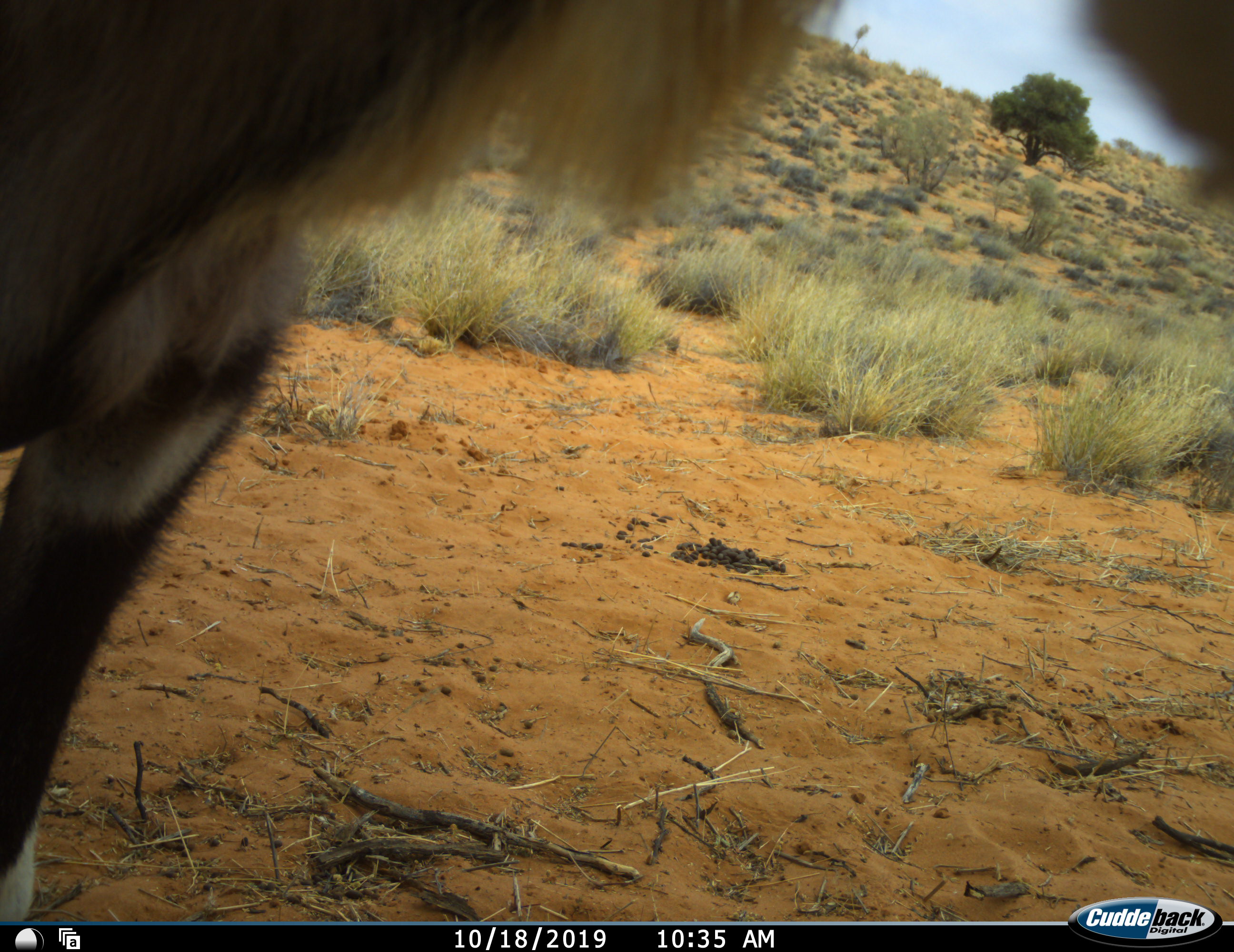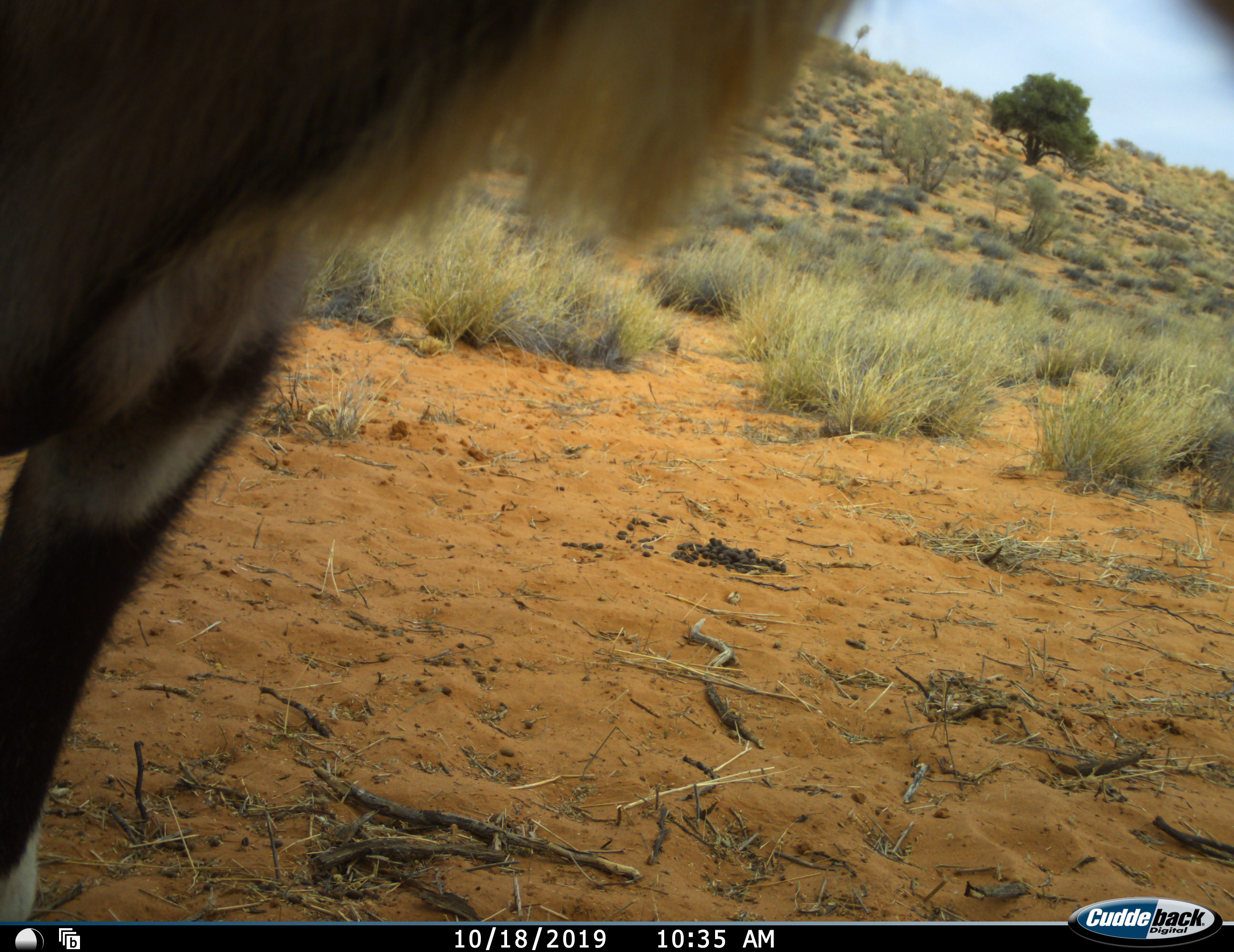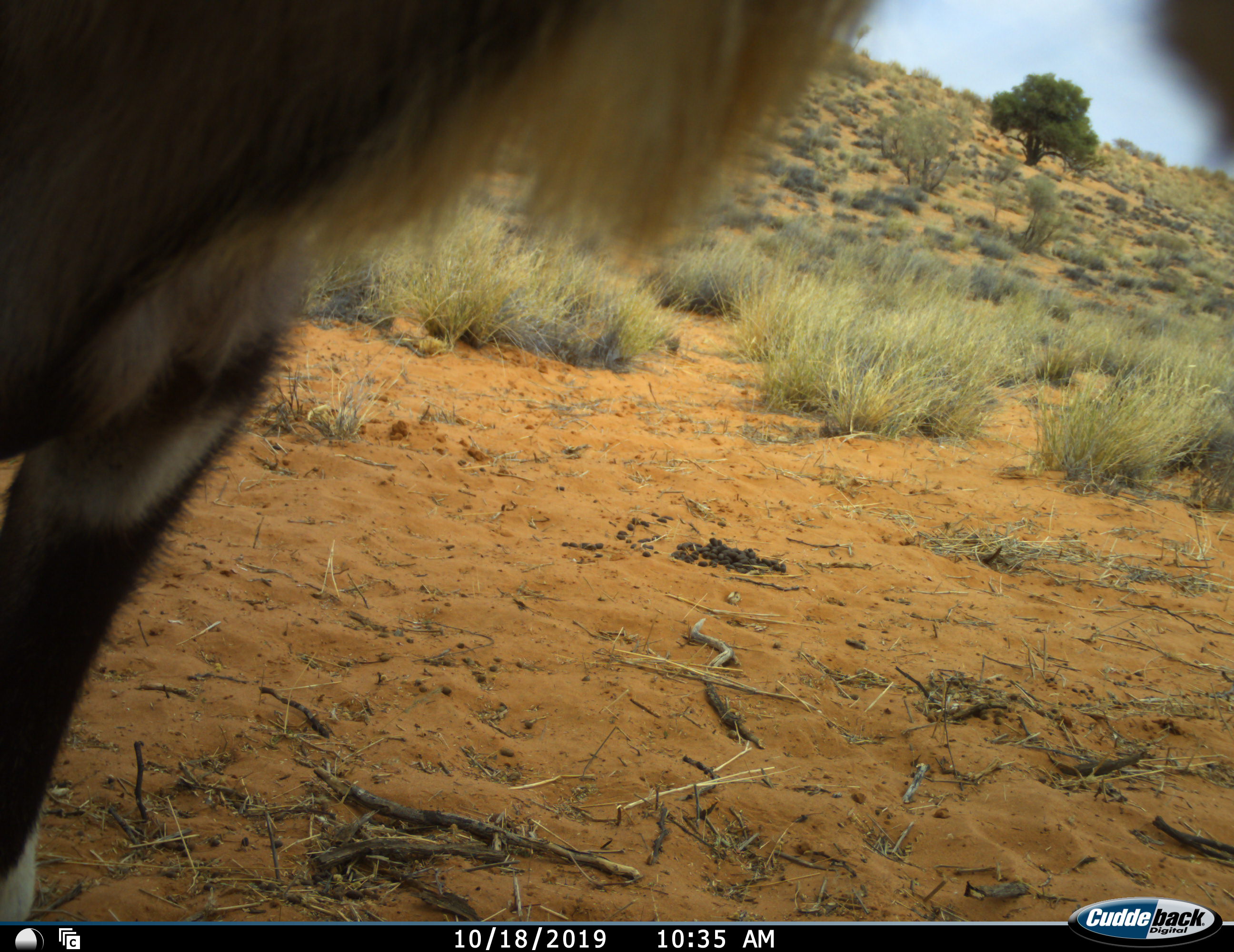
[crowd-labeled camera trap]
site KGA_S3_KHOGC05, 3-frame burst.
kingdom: Animalia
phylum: Chordata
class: Mammalia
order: Artiodactyla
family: Bovidae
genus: Oryx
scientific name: Oryx gazella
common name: gemsbok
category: oryx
Oryx (gemsbok) (Oryx gazella), count 1. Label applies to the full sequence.